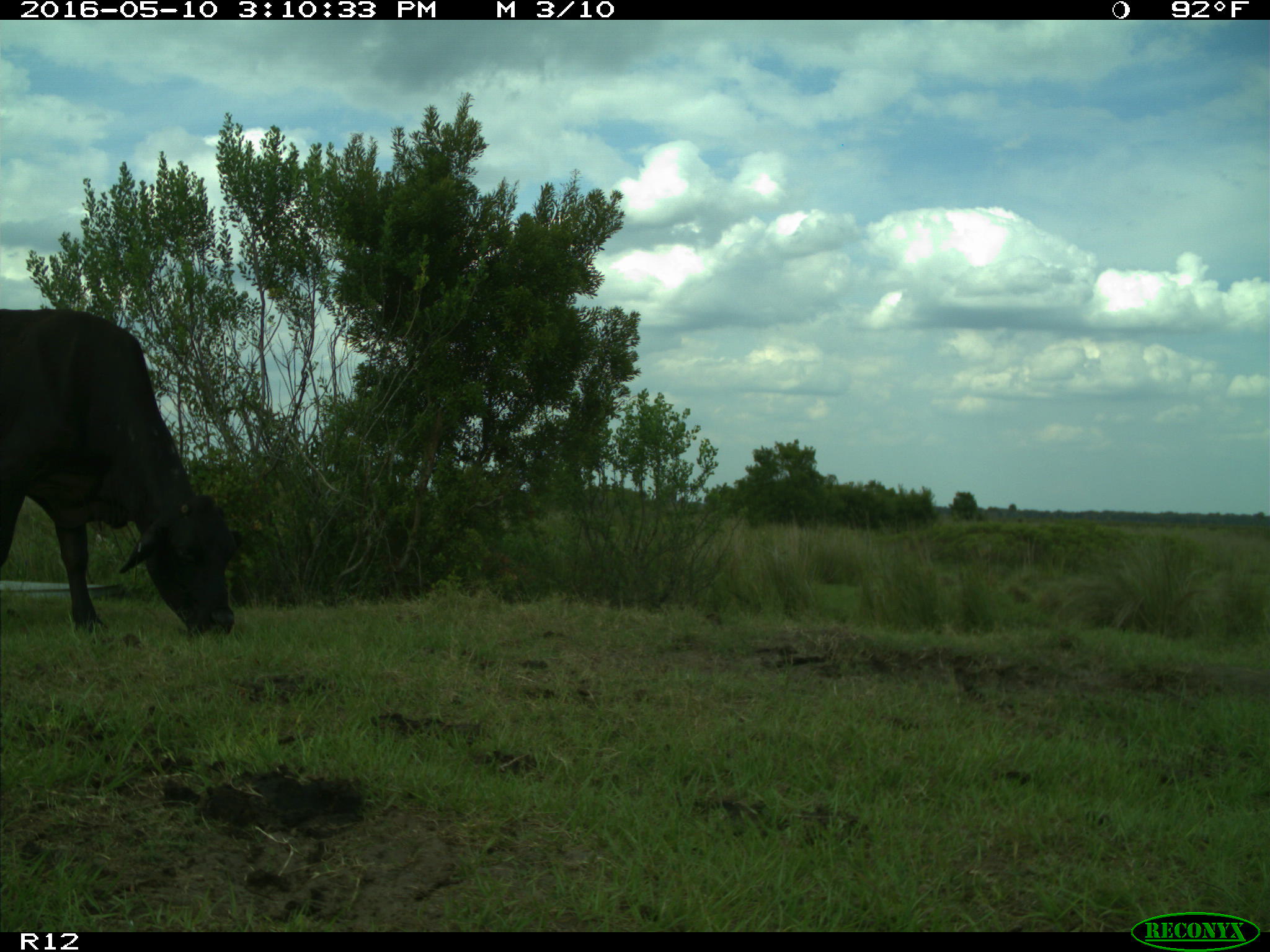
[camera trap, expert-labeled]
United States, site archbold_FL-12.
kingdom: Animalia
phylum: Chordata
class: Mammalia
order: Artiodactyla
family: Bovidae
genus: Bos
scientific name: Bos taurus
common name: domestic cow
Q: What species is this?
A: Bos taurus (domestic cow).